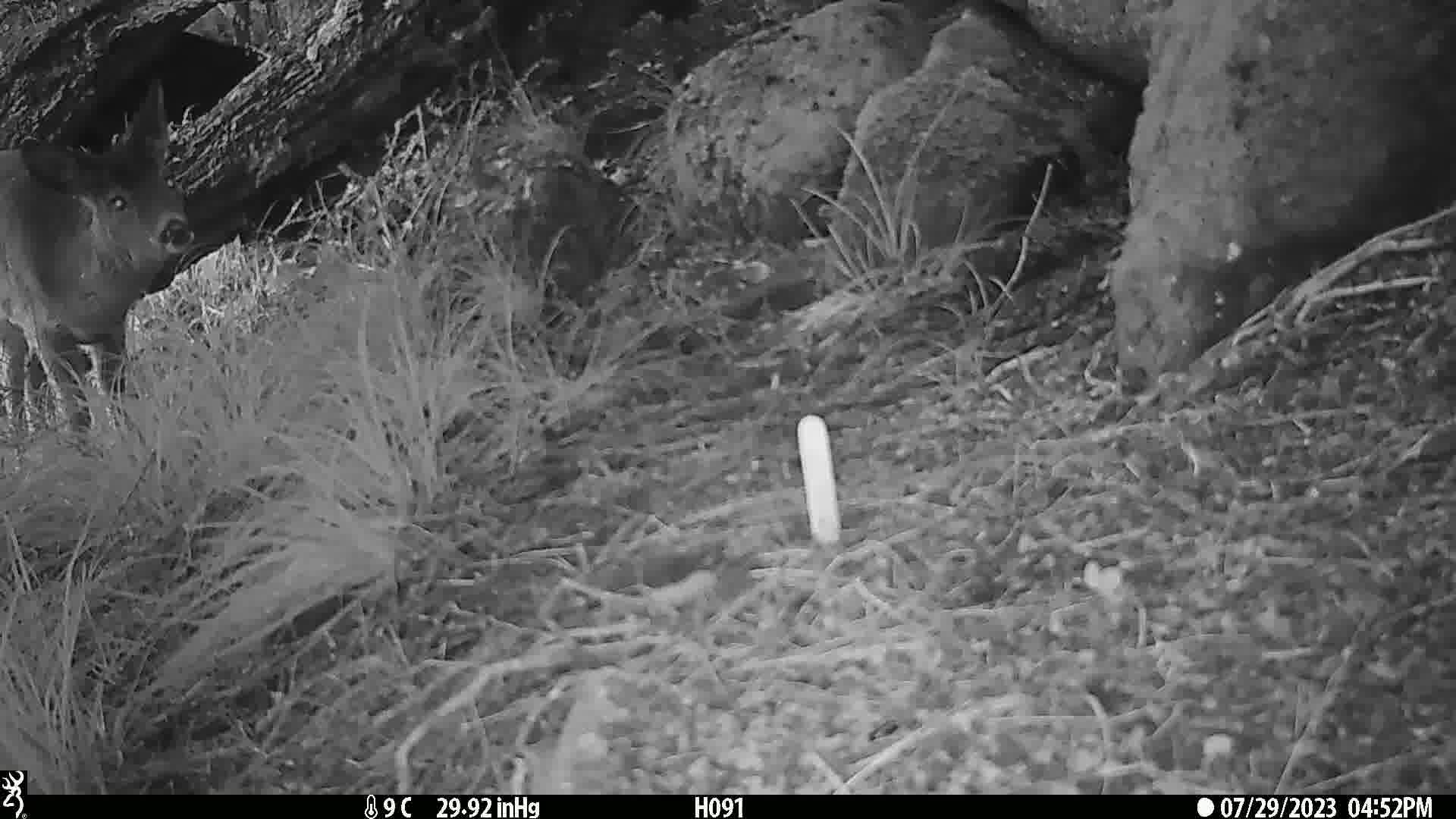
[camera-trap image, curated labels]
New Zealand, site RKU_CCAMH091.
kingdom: Animalia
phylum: Chordata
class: Mammalia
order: Artiodactyla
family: Cervidae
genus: Odocoileus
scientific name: Odocoileus virginianus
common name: white-tailed deer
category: white tailed deer